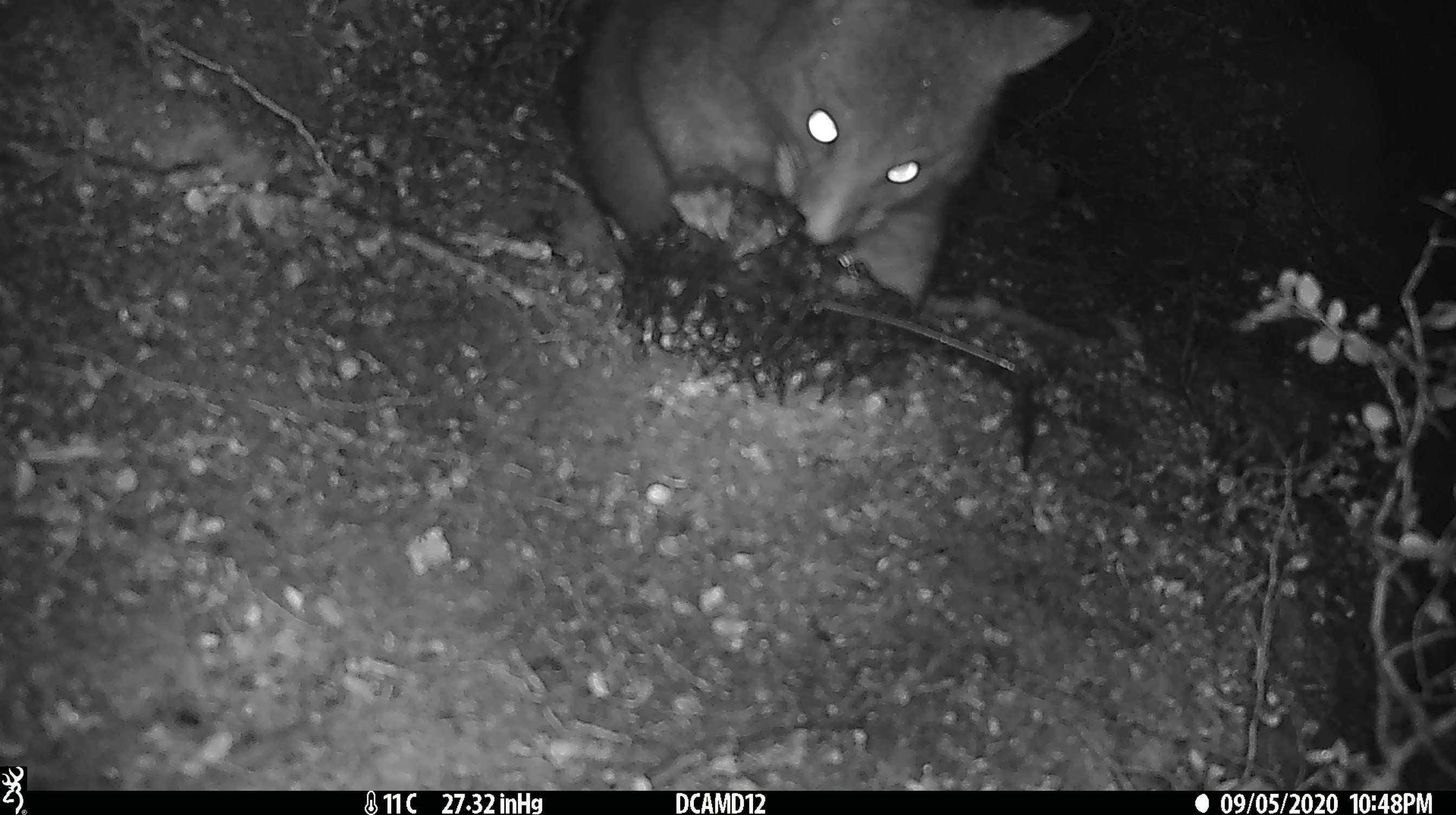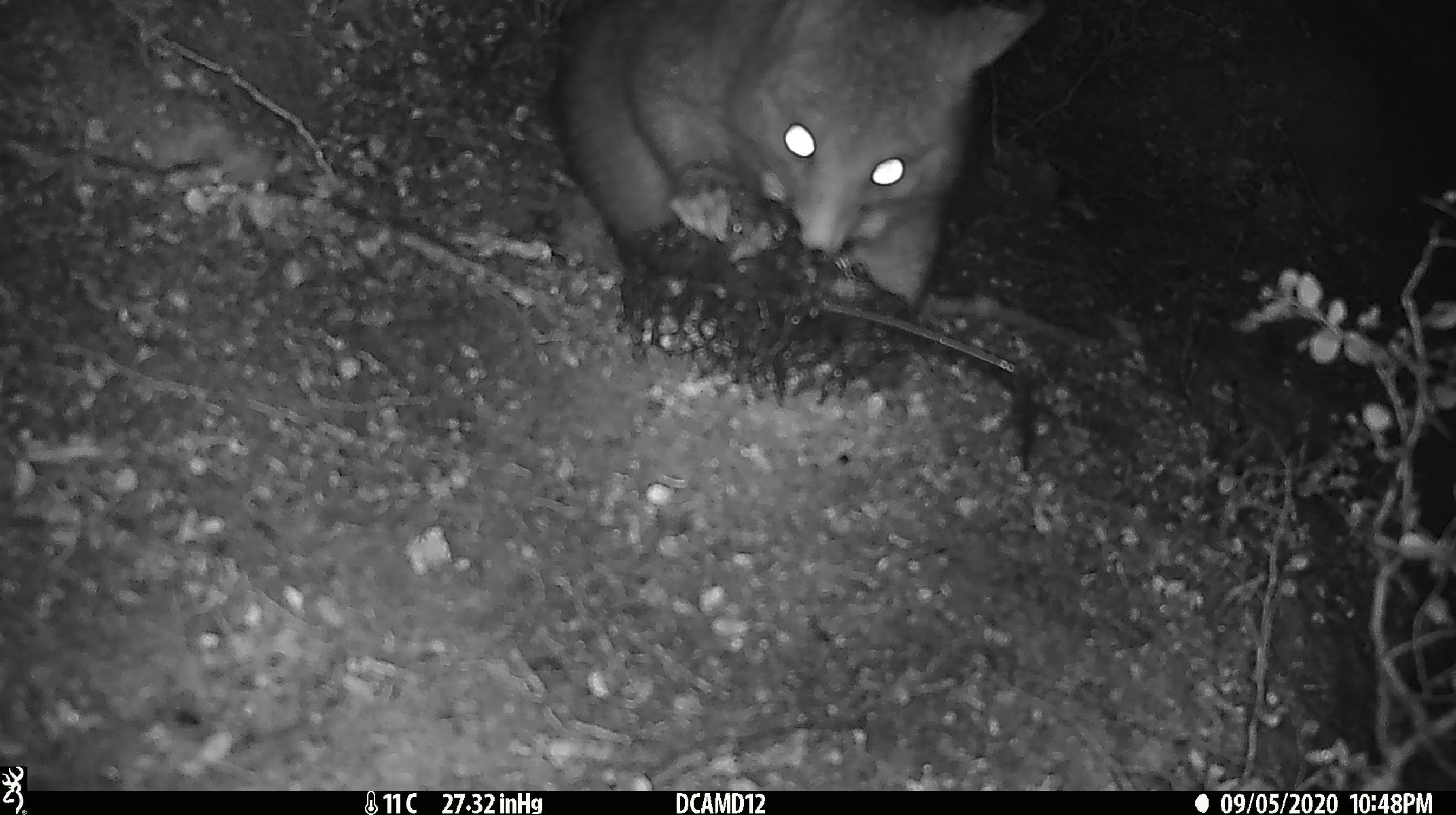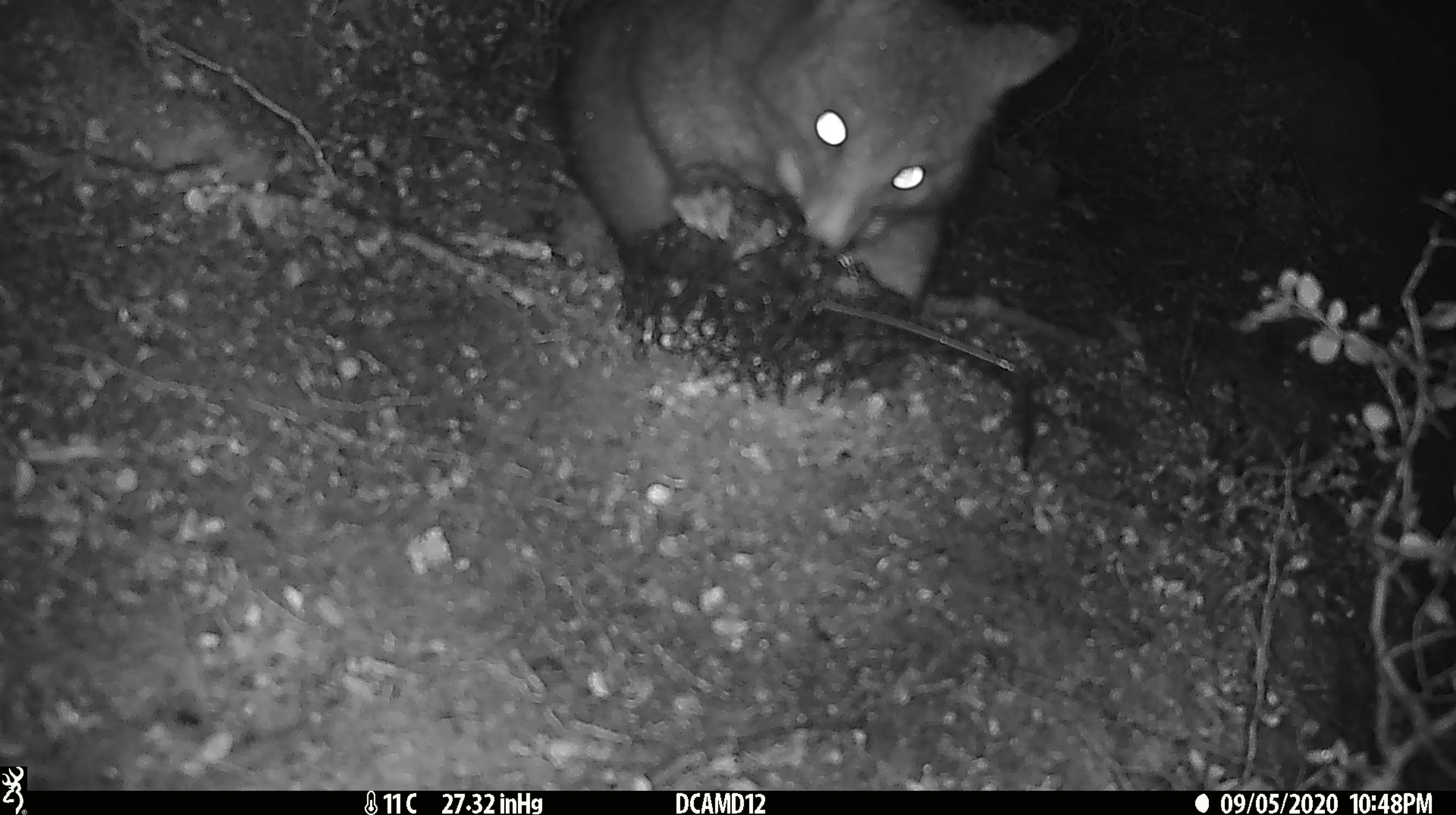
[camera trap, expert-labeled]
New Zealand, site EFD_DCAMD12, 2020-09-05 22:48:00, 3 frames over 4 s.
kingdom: Animalia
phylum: Chordata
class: Mammalia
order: Diprotodontia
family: Phalangeridae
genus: Trichosurus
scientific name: Trichosurus vulpecula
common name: common brushtail possum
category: possum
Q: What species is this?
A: Possum (common brushtail possum) (Trichosurus vulpecula).